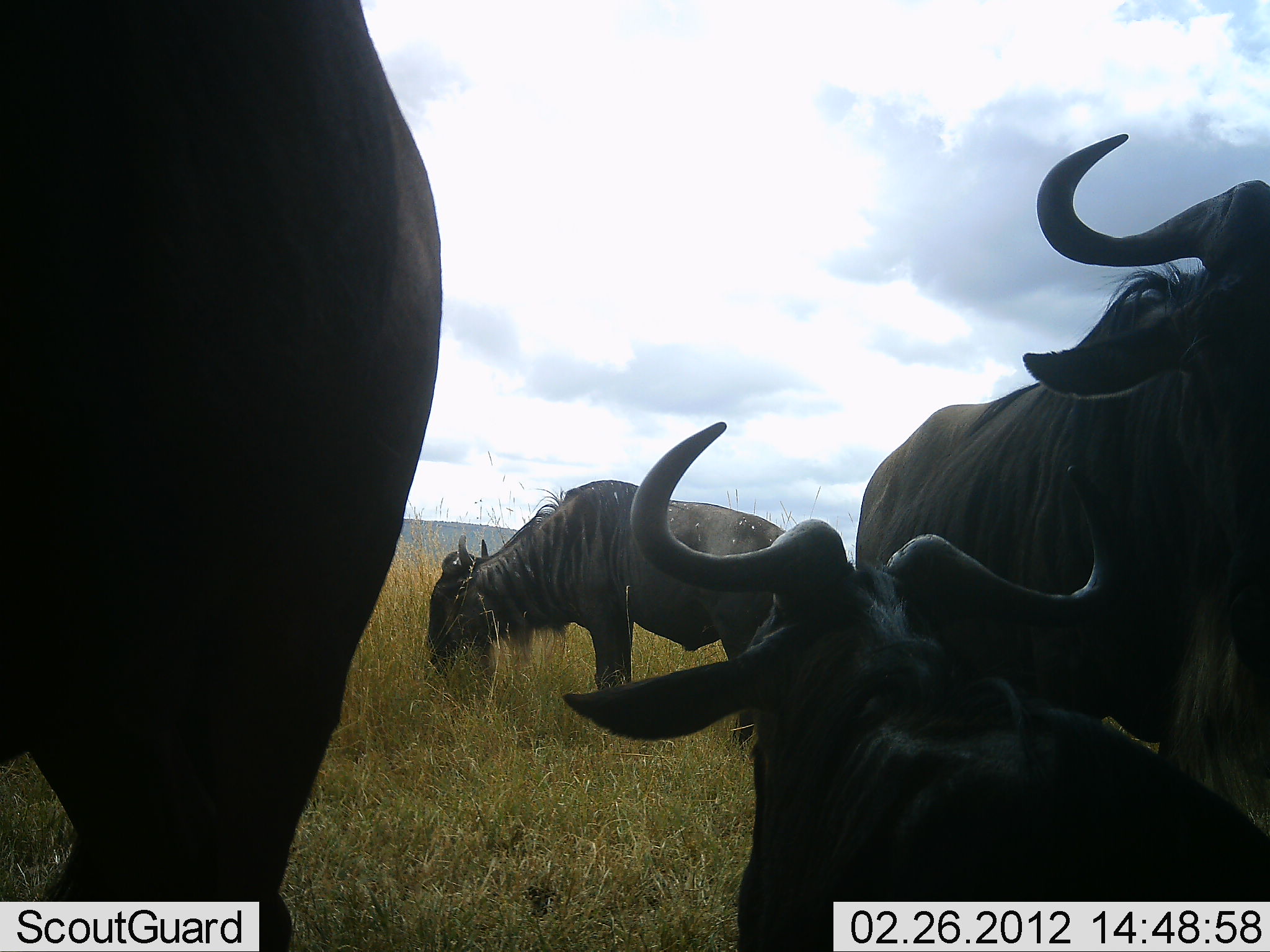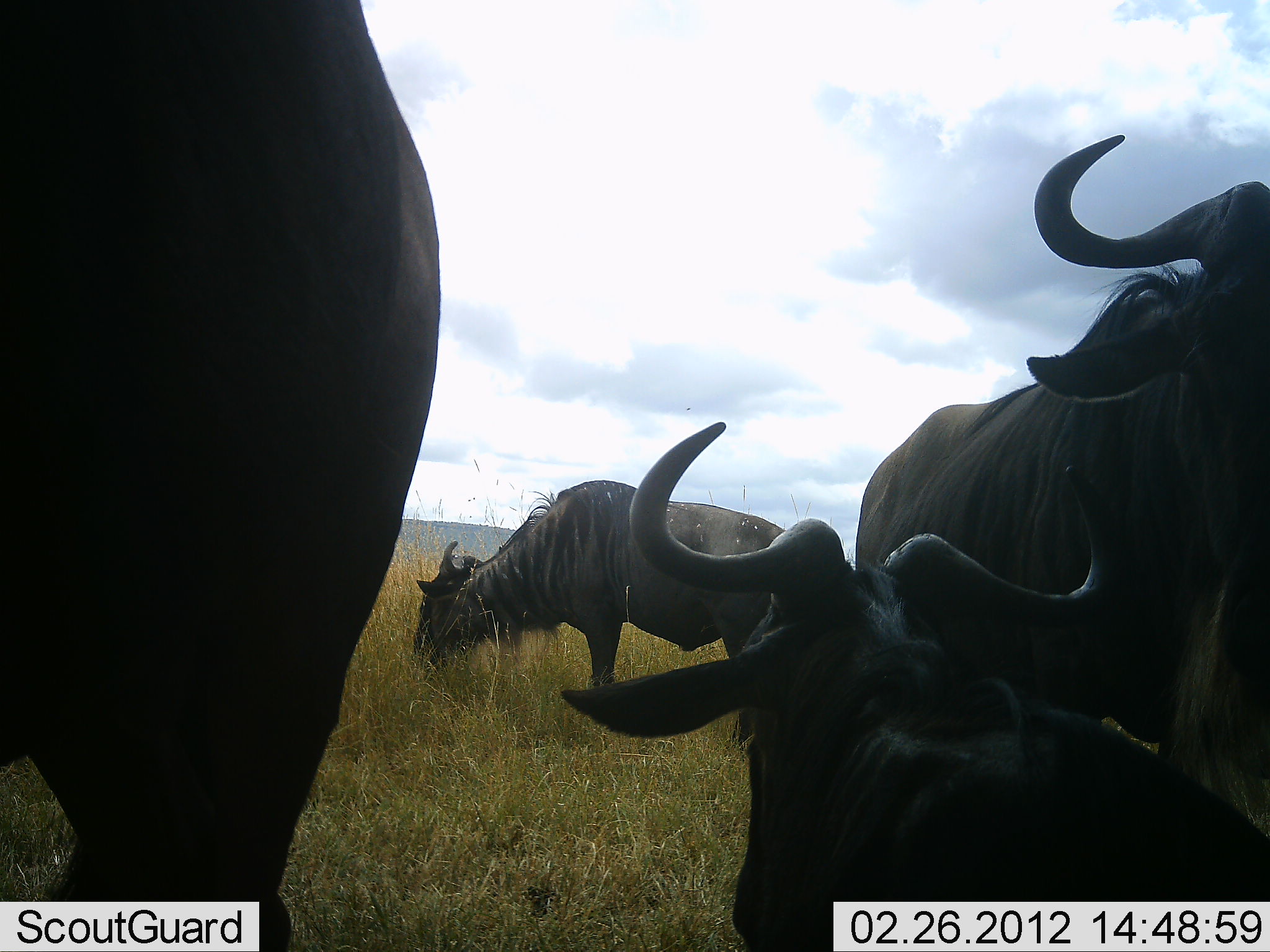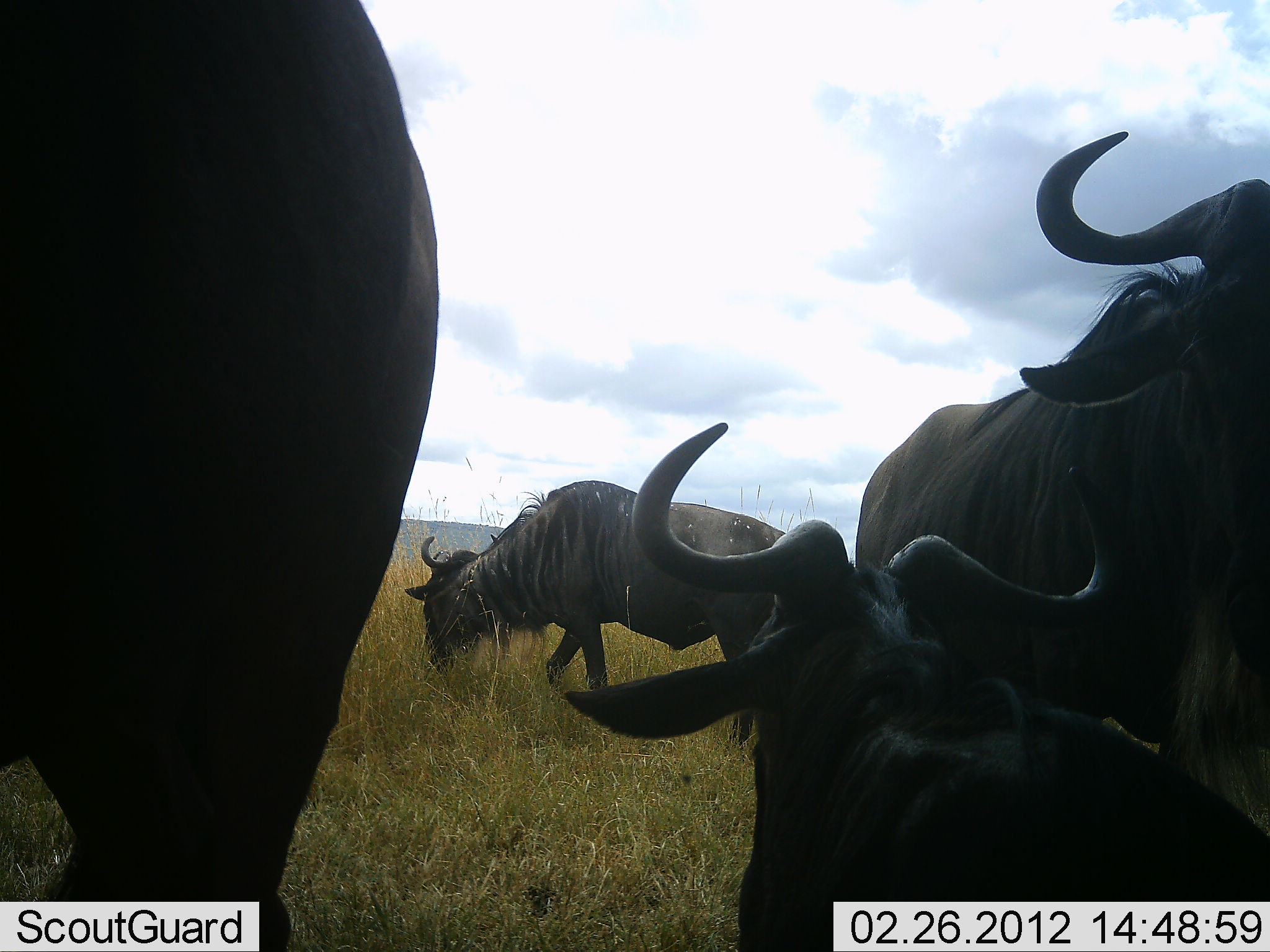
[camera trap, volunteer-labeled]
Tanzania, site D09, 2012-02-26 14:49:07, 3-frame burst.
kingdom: Animalia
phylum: Chordata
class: Mammalia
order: Artiodactyla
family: Bovidae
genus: Connochaetes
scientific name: Connochaetes taurinus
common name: blue wildebeest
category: wildebeest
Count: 4.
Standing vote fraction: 67%.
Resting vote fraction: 56%.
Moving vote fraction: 0%.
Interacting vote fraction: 0%.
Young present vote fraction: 0%.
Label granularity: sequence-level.